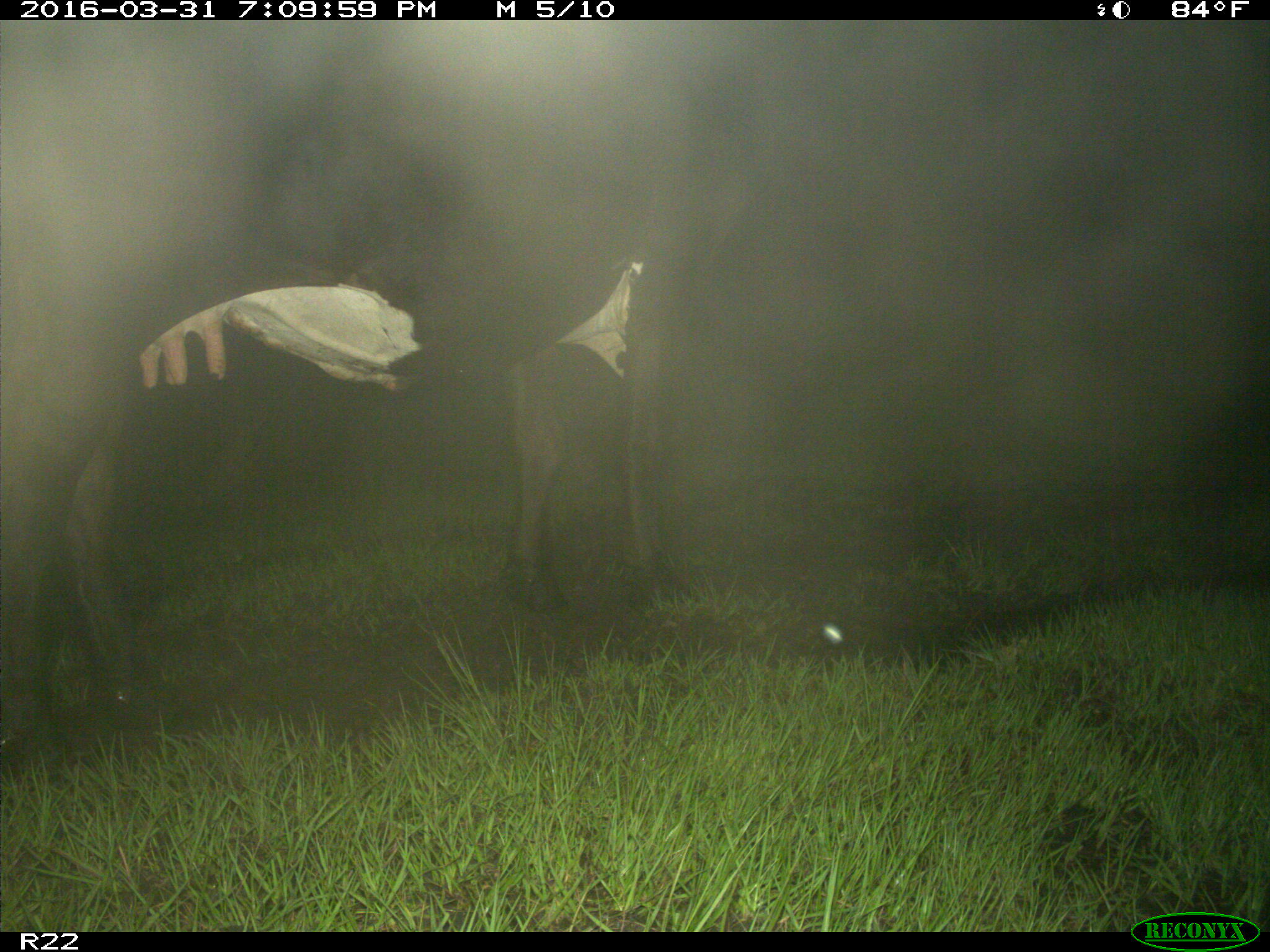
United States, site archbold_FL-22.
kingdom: Animalia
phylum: Chordata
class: Mammalia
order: Artiodactyla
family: Bovidae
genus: Bos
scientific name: Bos taurus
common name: domestic cow